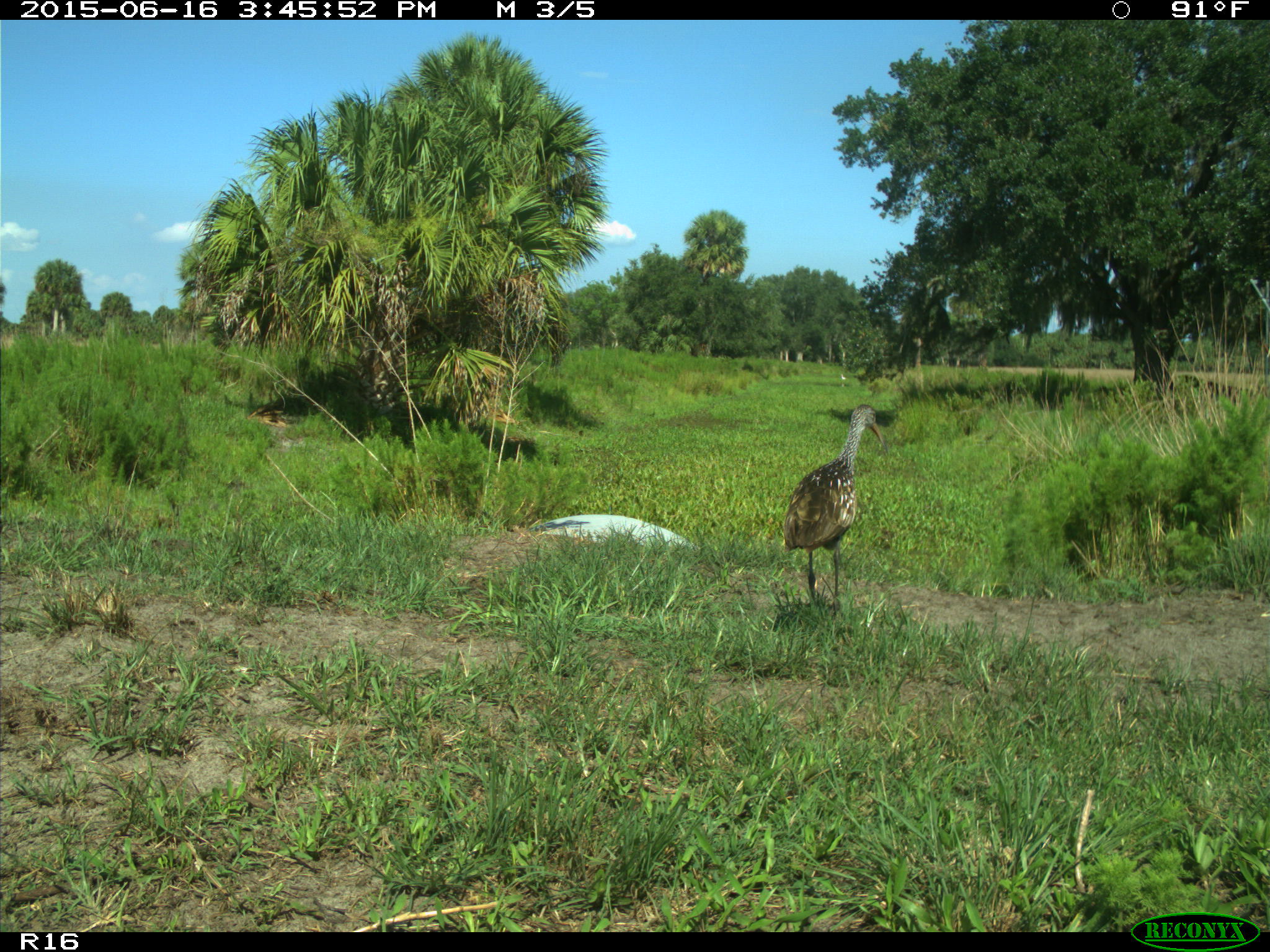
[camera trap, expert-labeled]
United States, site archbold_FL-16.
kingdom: Animalia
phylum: Chordata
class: Aves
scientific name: Aves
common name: birds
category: unidentified bird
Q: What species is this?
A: Unidentified bird (birds) (Aves).